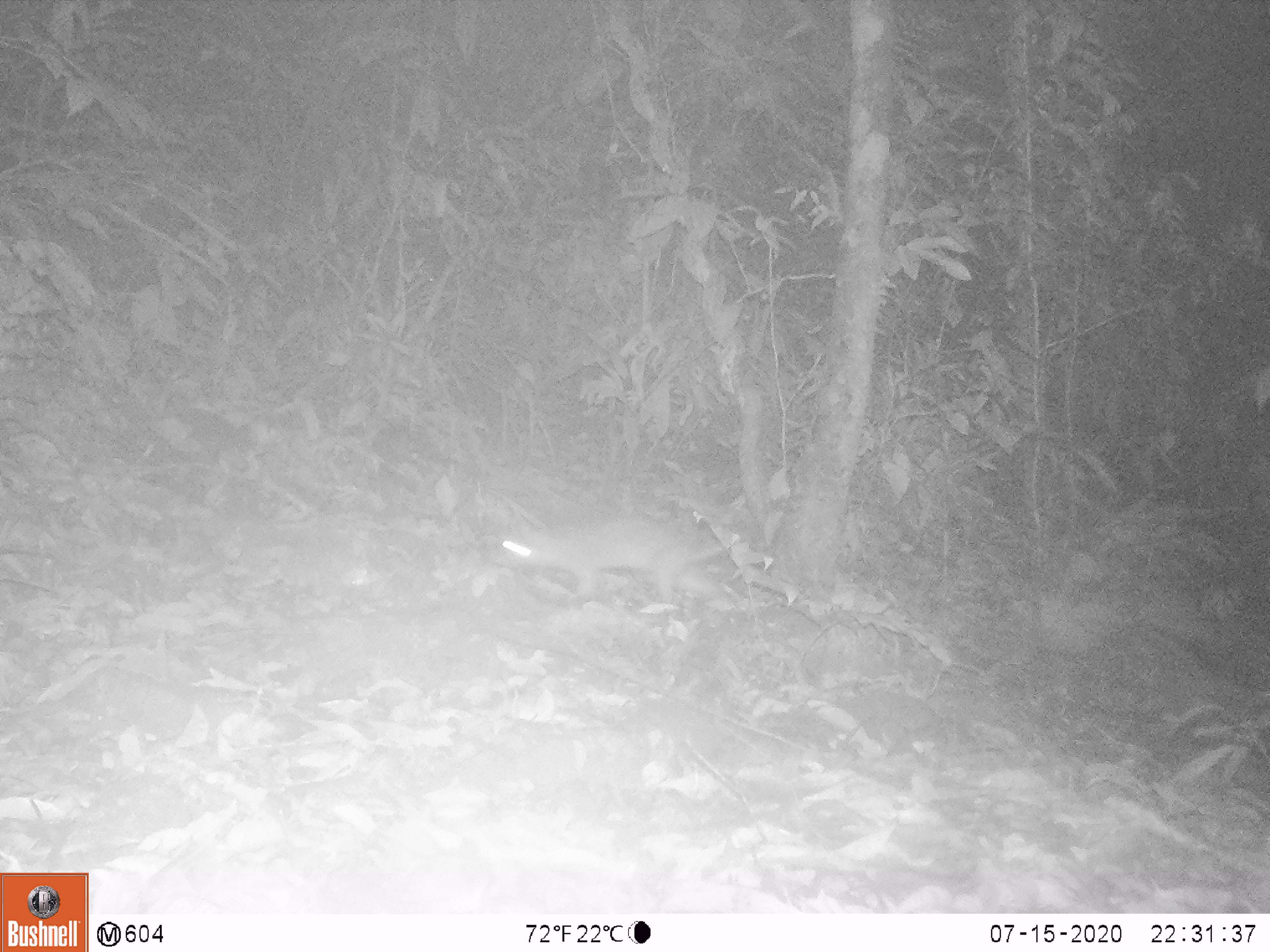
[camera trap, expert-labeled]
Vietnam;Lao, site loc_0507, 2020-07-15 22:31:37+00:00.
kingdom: Animalia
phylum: Chordata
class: Mammalia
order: Carnivora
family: Mustelidae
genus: Melogale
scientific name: Melogale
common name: ferret badger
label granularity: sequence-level